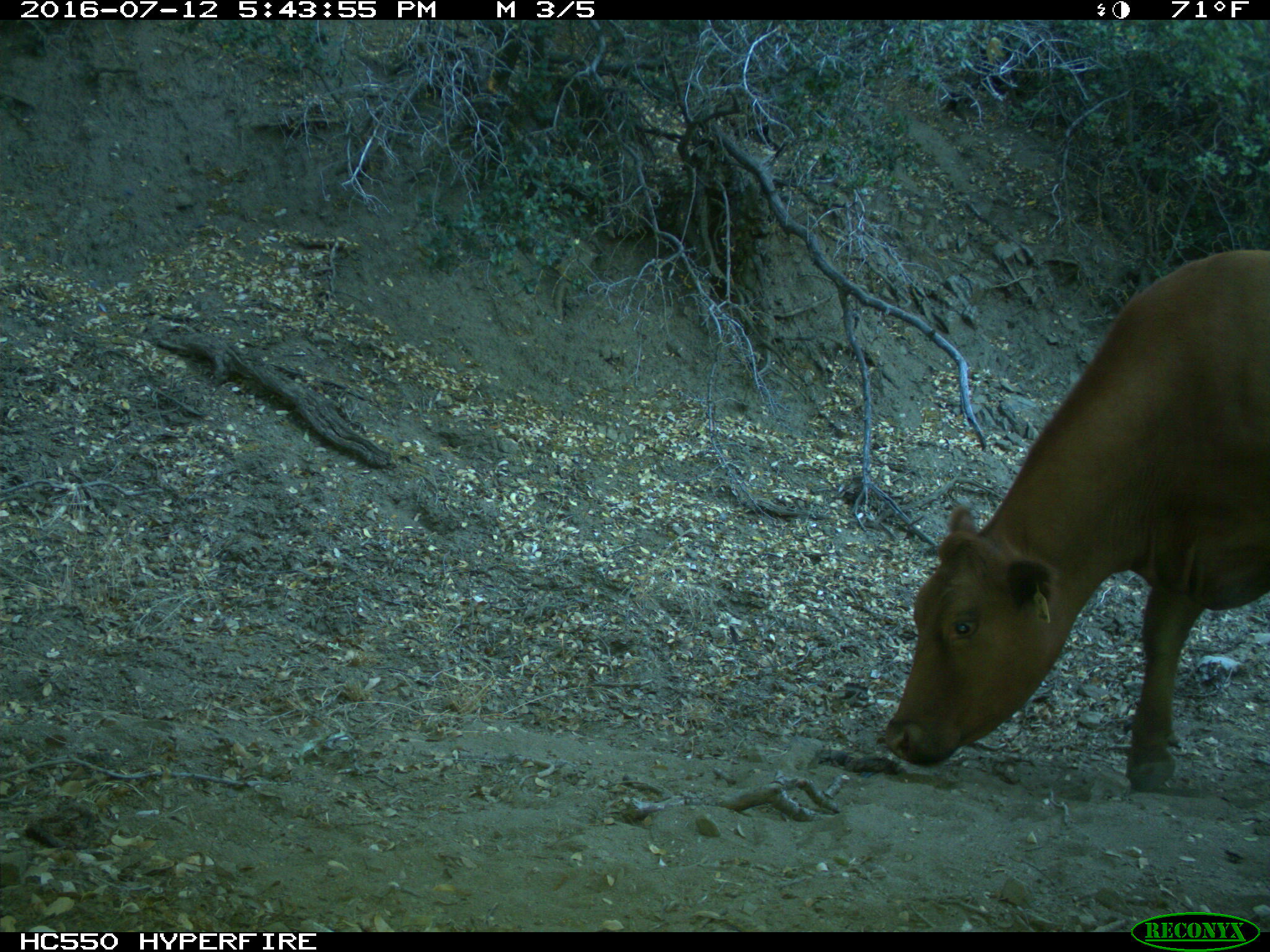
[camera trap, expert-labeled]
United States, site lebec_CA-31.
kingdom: Animalia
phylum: Chordata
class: Mammalia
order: Artiodactyla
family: Bovidae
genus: Bos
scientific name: Bos taurus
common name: domestic cow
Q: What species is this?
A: Bos taurus (domestic cow).